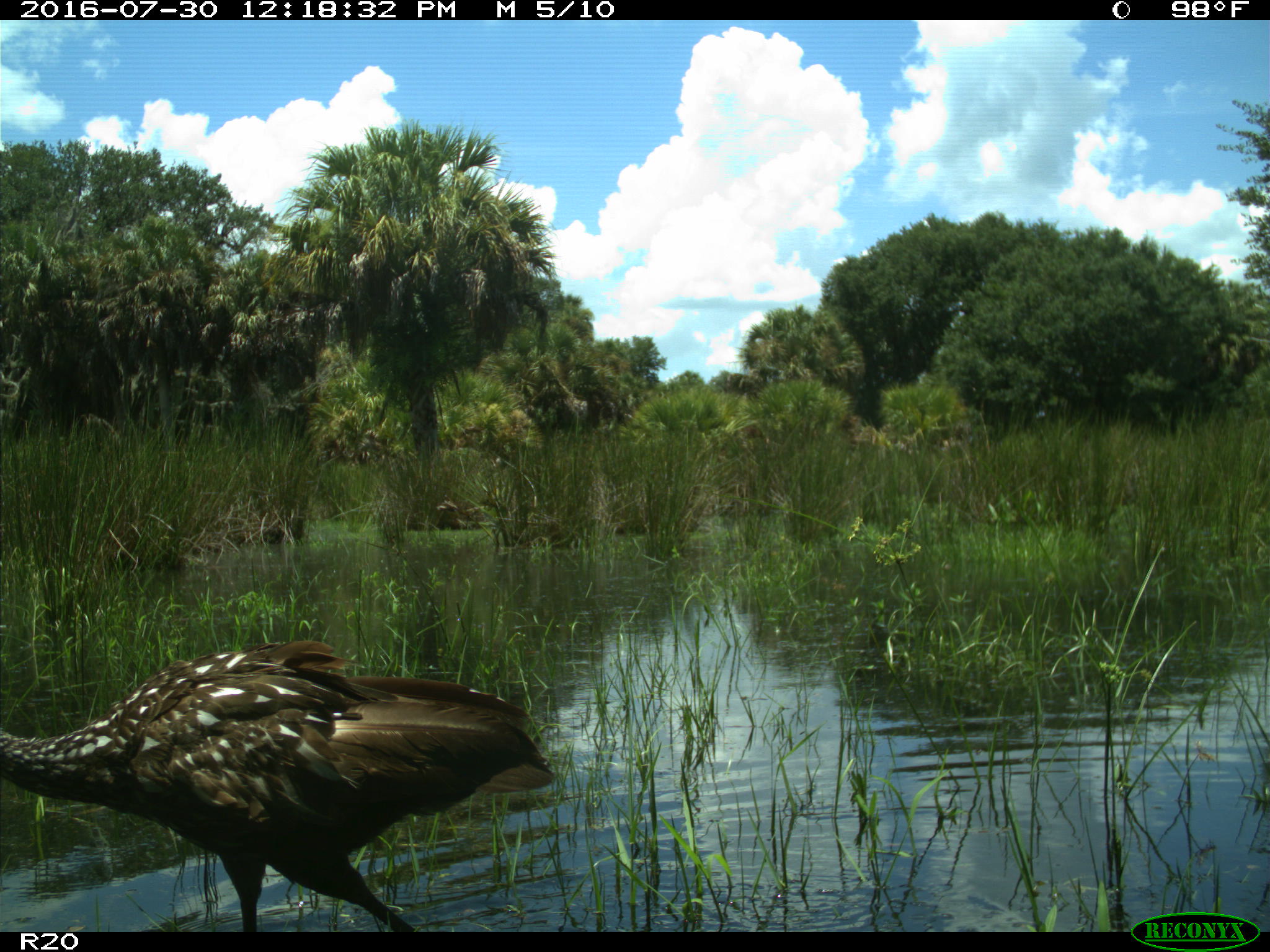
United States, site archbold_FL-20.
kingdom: Animalia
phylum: Chordata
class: Aves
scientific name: Aves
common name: birds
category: unidentified bird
Unidentified bird (birds) (Aves).